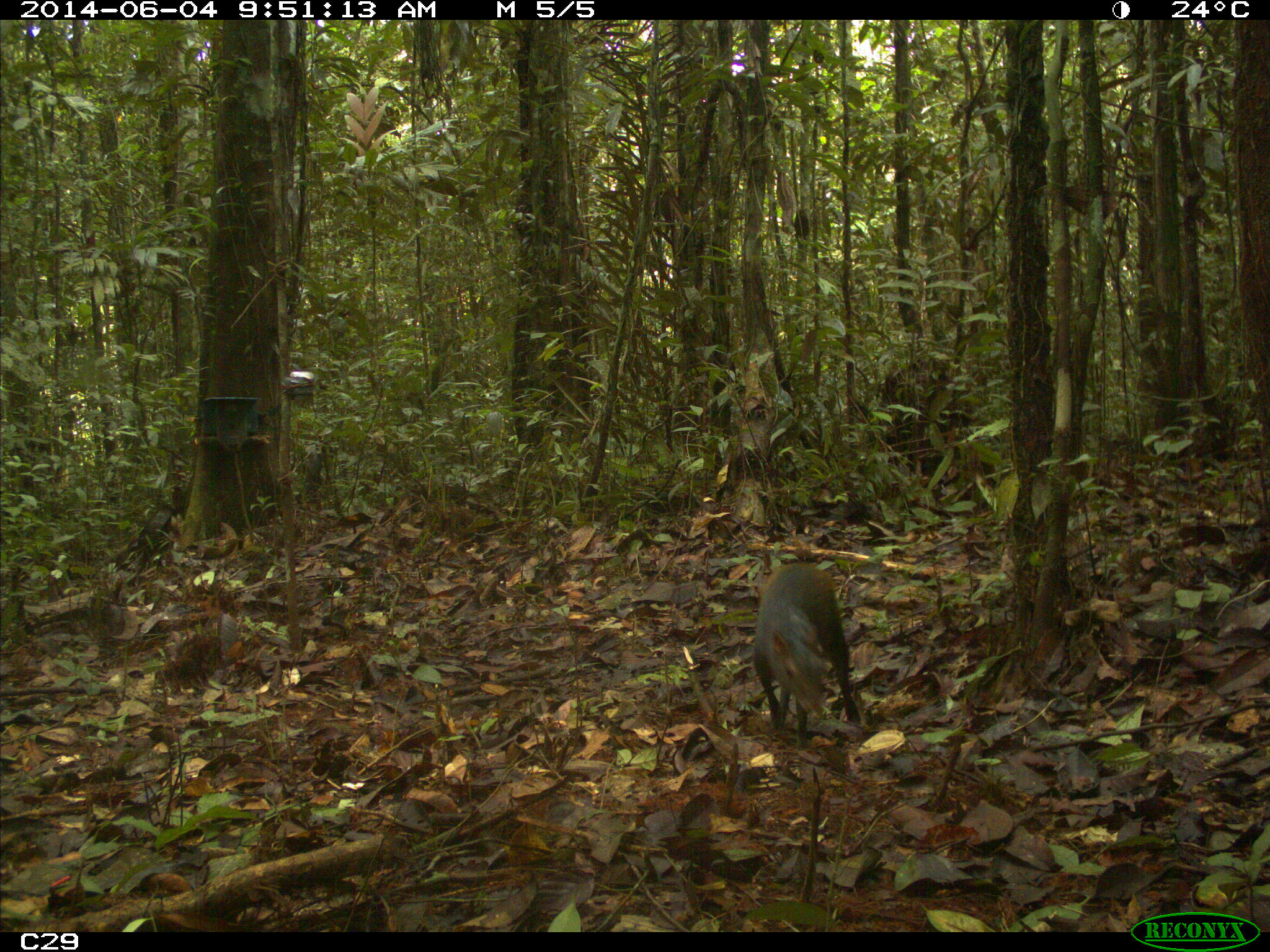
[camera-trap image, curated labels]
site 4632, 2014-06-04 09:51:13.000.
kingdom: Animalia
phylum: Chordata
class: Mammalia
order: Rodentia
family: Dasyproctidae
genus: Dasyprocta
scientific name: Dasyprocta leporina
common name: red-rumped agouti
Dasyprocta leporina (red-rumped agouti), count 1, age adult.